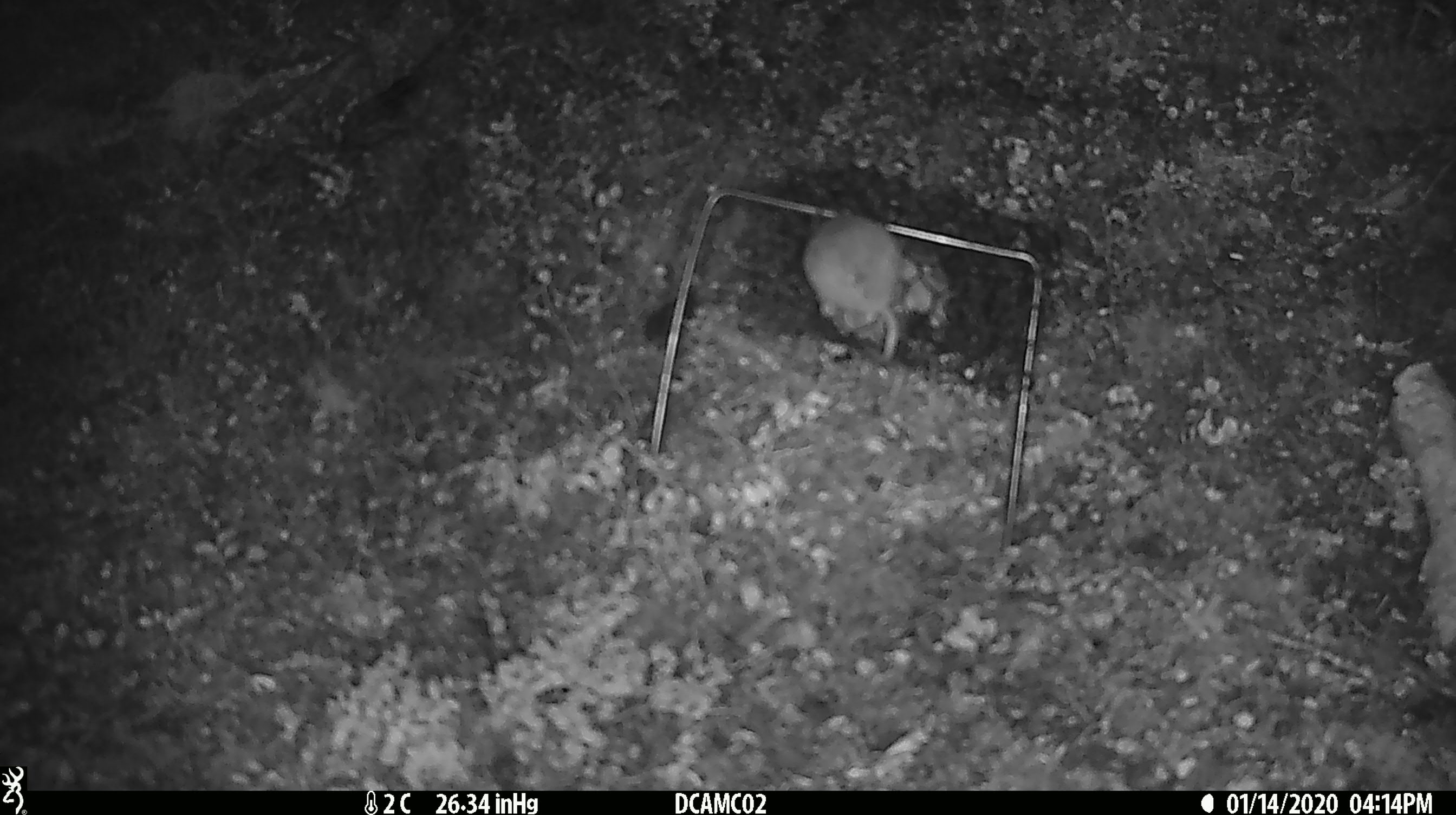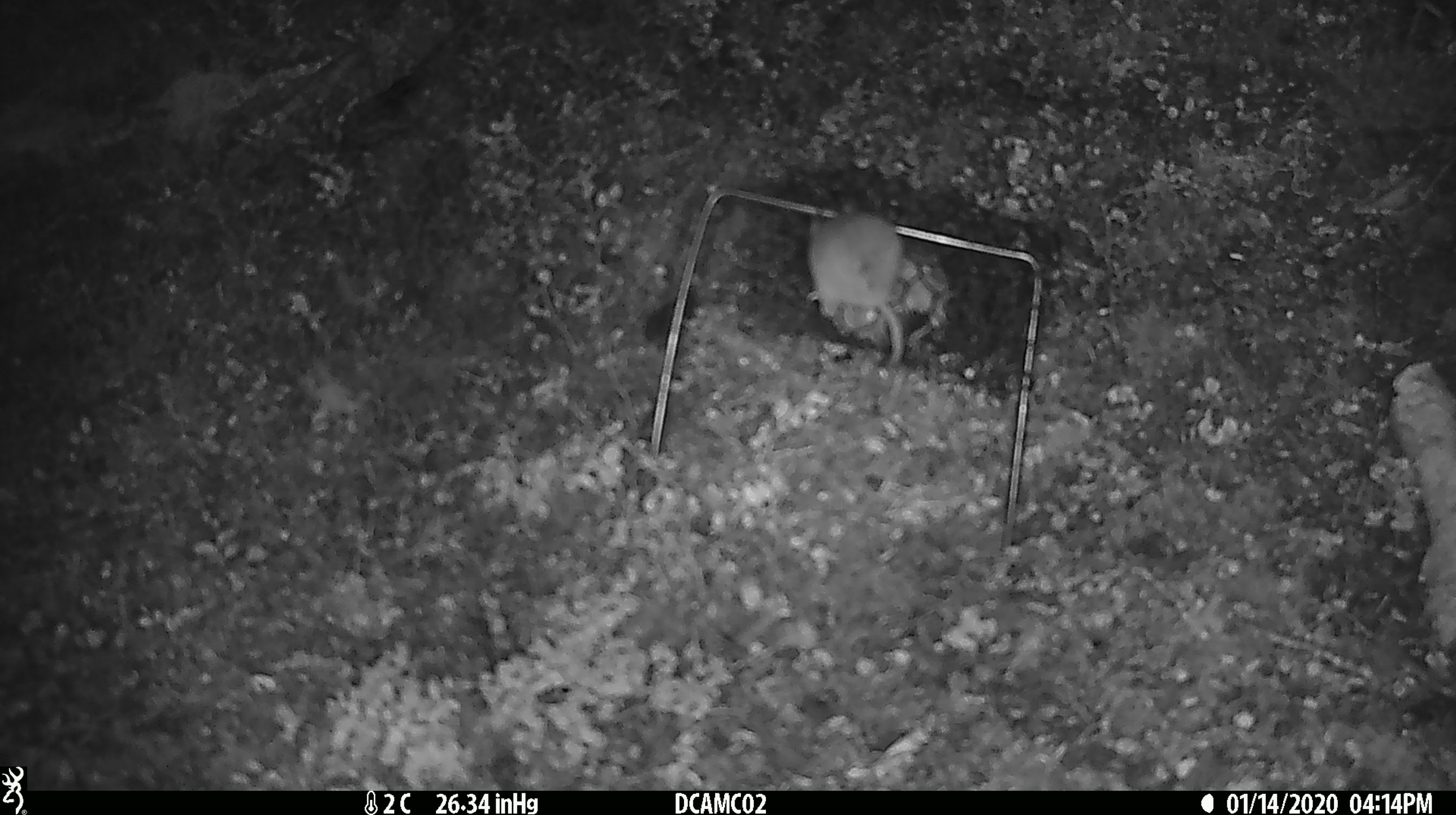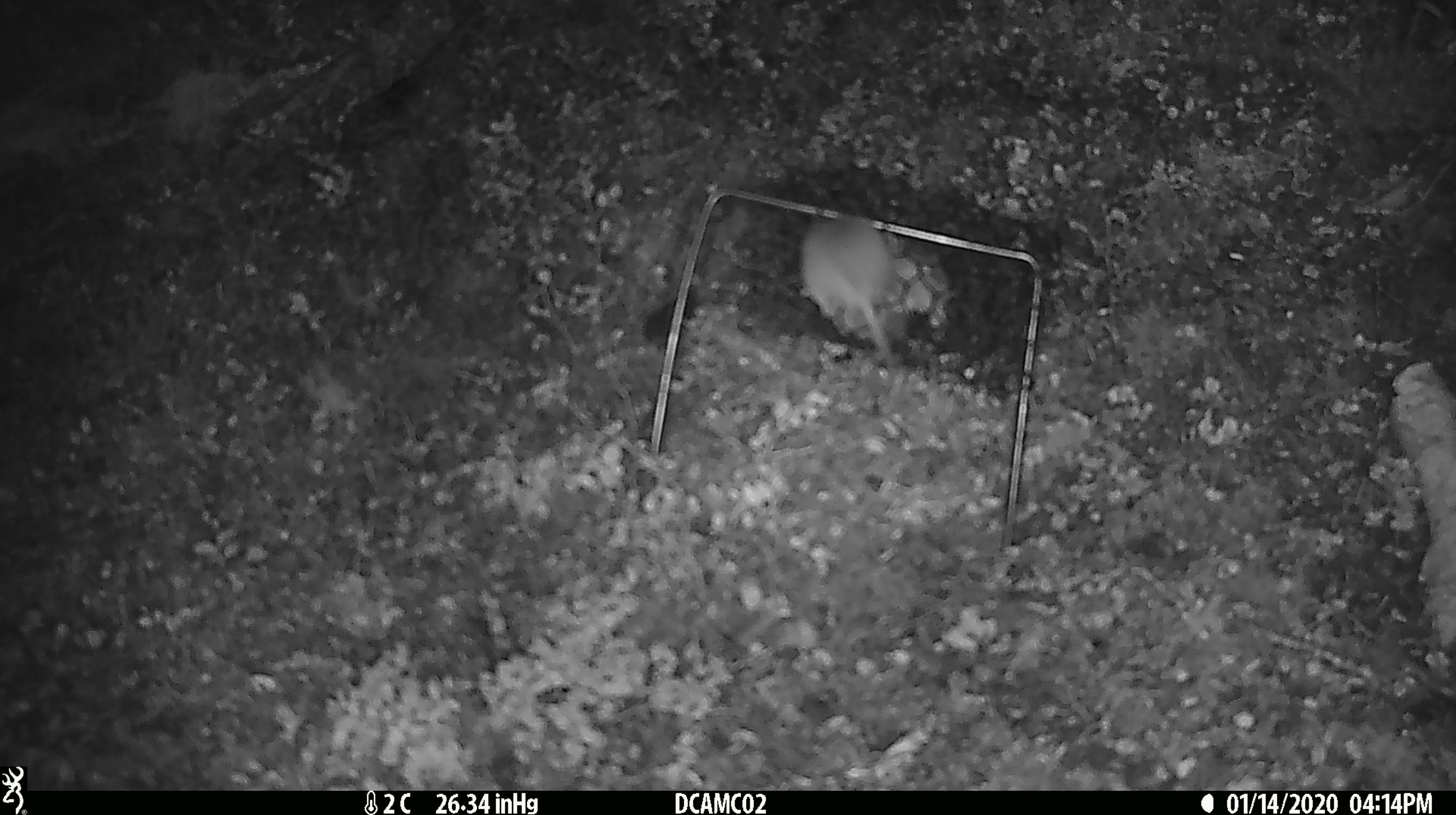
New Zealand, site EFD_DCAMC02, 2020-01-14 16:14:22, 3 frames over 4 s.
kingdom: Animalia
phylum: Chordata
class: Mammalia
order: Rodentia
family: Muridae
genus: Mus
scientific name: Mus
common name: mouse